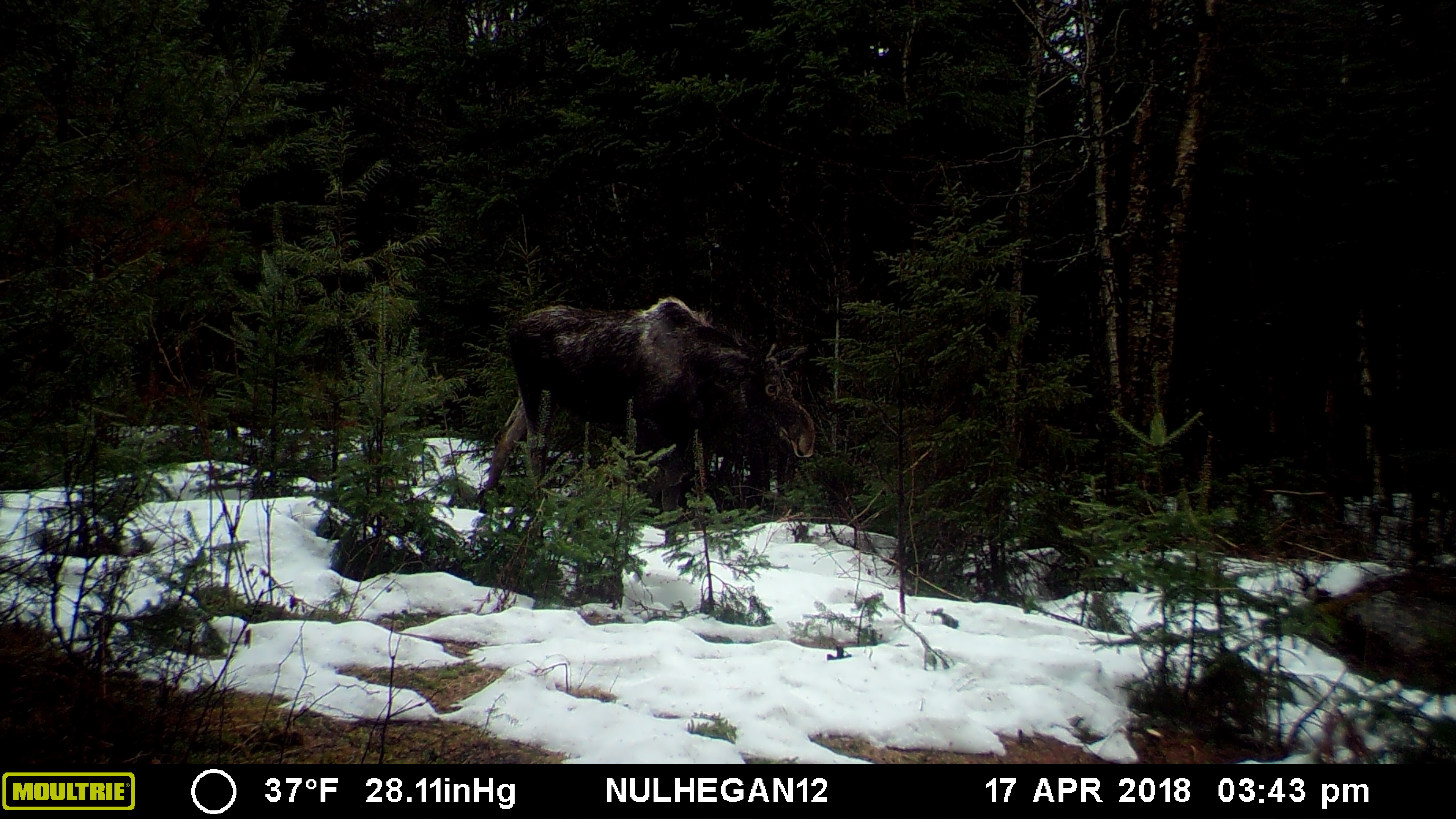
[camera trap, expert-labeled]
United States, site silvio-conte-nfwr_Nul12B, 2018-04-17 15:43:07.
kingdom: Animalia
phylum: Chordata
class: Mammalia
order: Artiodactyla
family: Cervidae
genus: Alces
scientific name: Alces alces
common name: moose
Moose (Alces alces).